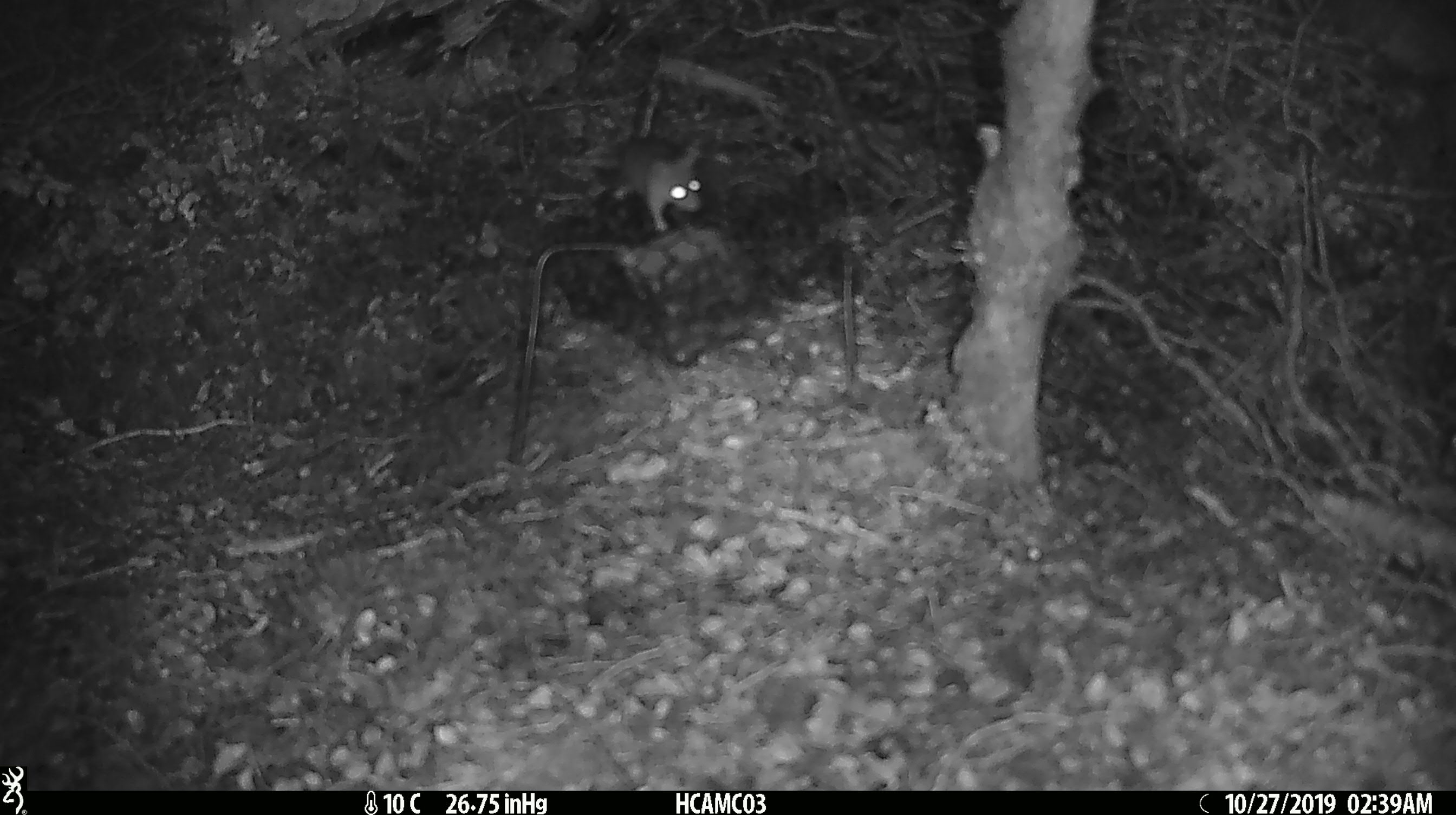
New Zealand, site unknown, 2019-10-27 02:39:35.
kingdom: Animalia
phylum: Chordata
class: Mammalia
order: Rodentia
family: Muridae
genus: Mus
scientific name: Mus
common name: mouse